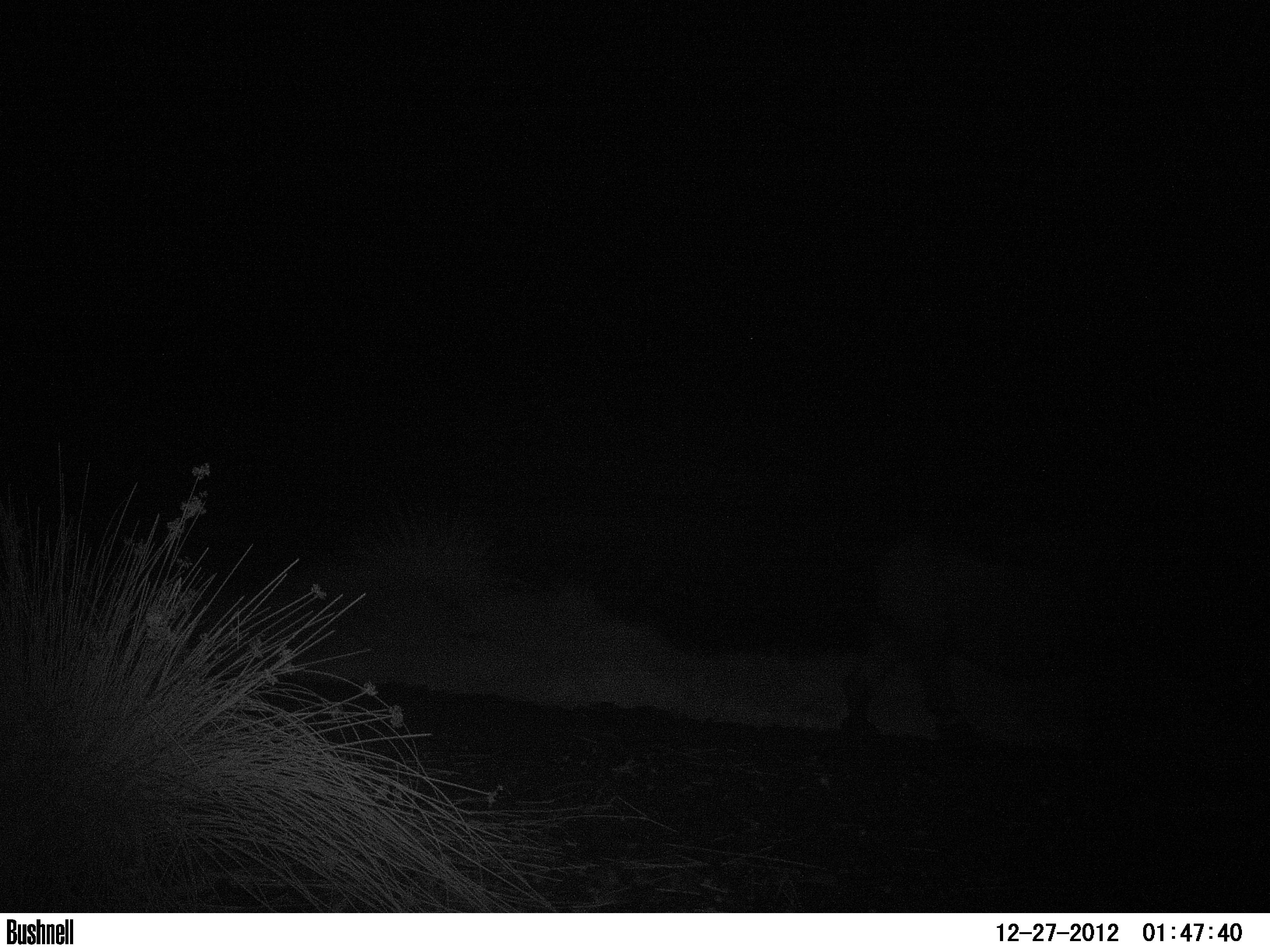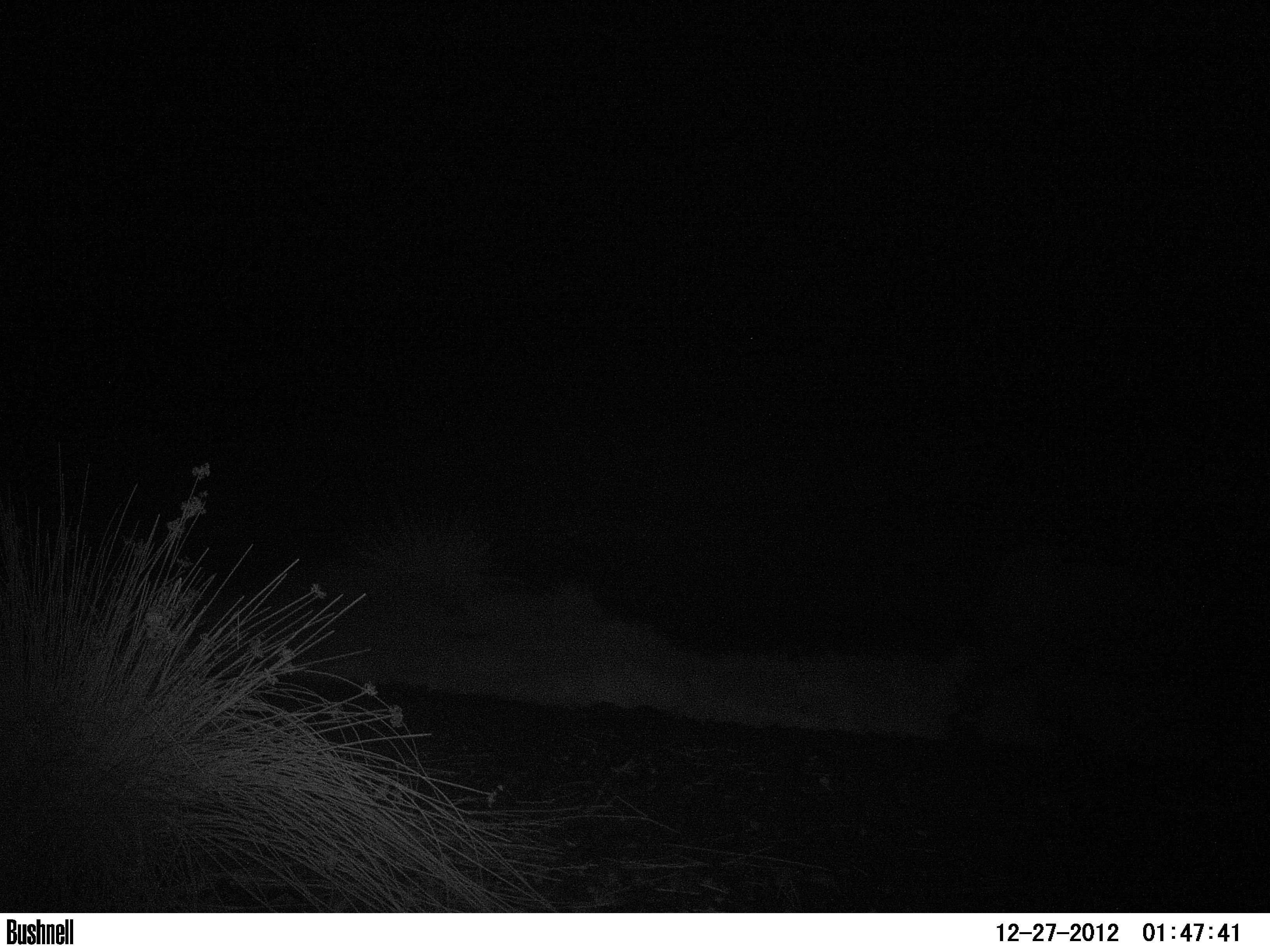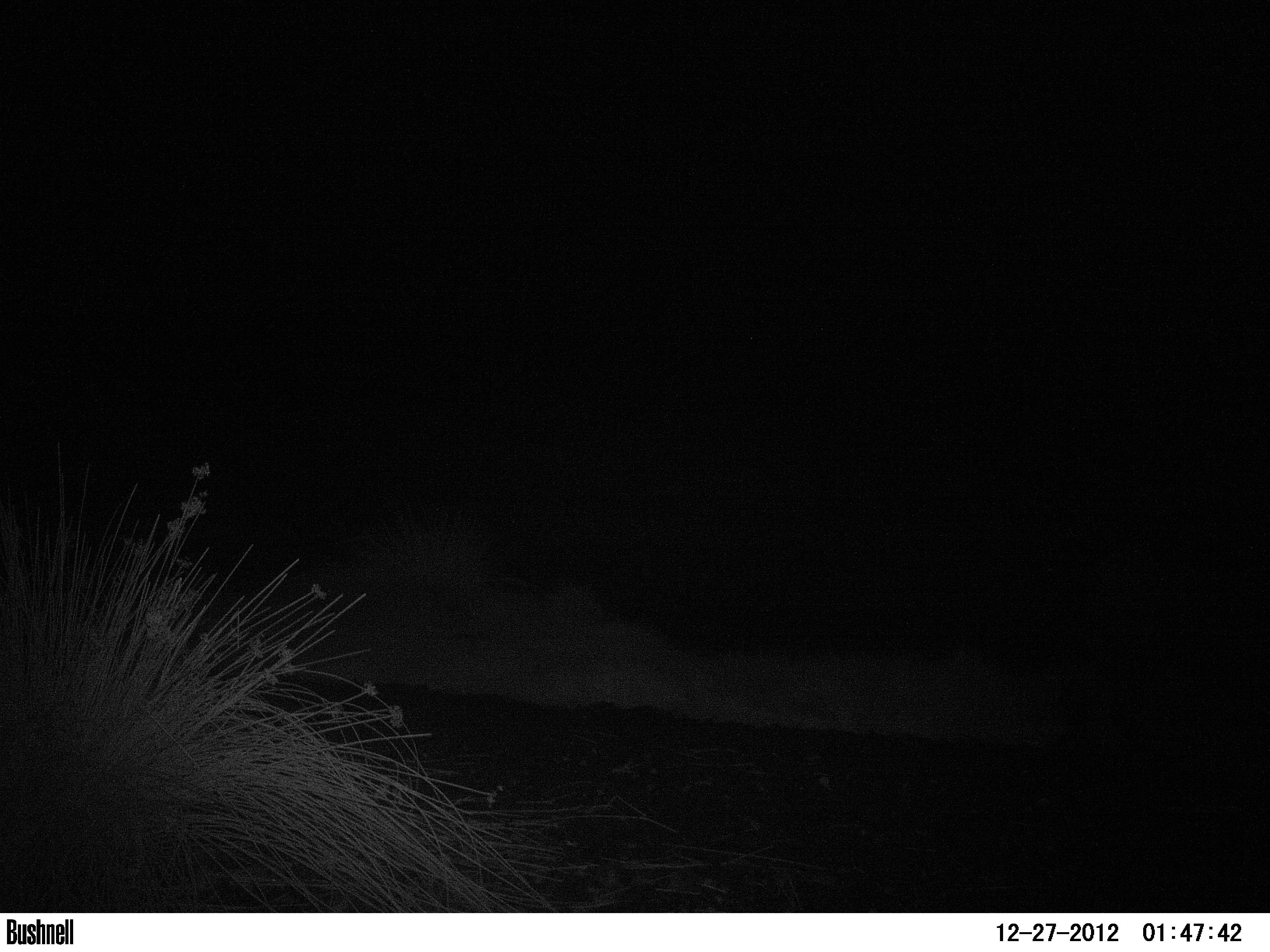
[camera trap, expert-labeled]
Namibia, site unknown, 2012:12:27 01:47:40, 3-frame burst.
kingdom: Animalia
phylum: Chordata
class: Mammalia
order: Perissodactyla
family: Rhinocerotidae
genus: Diceros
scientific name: Diceros bicornis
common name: black rhinoceros